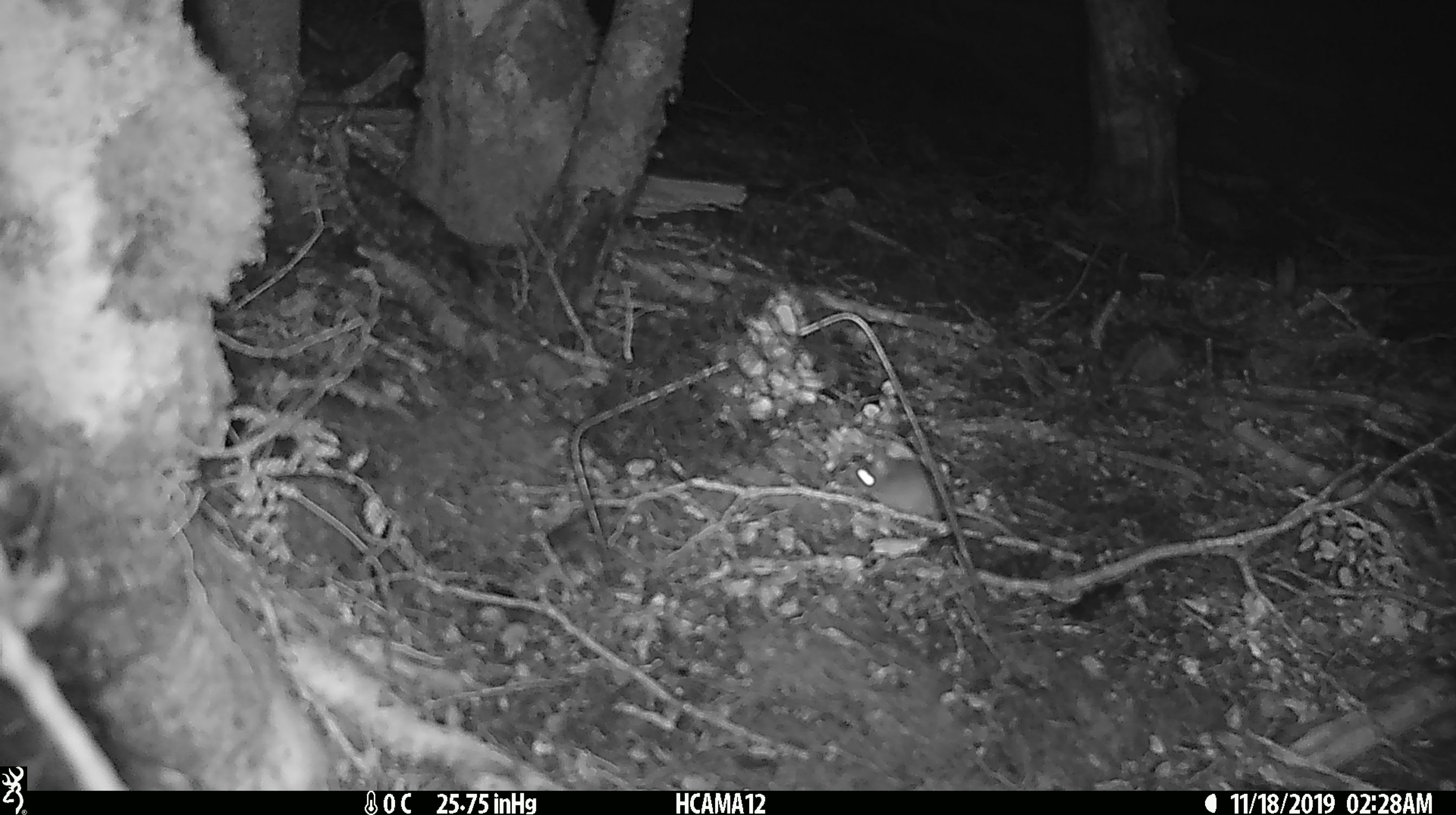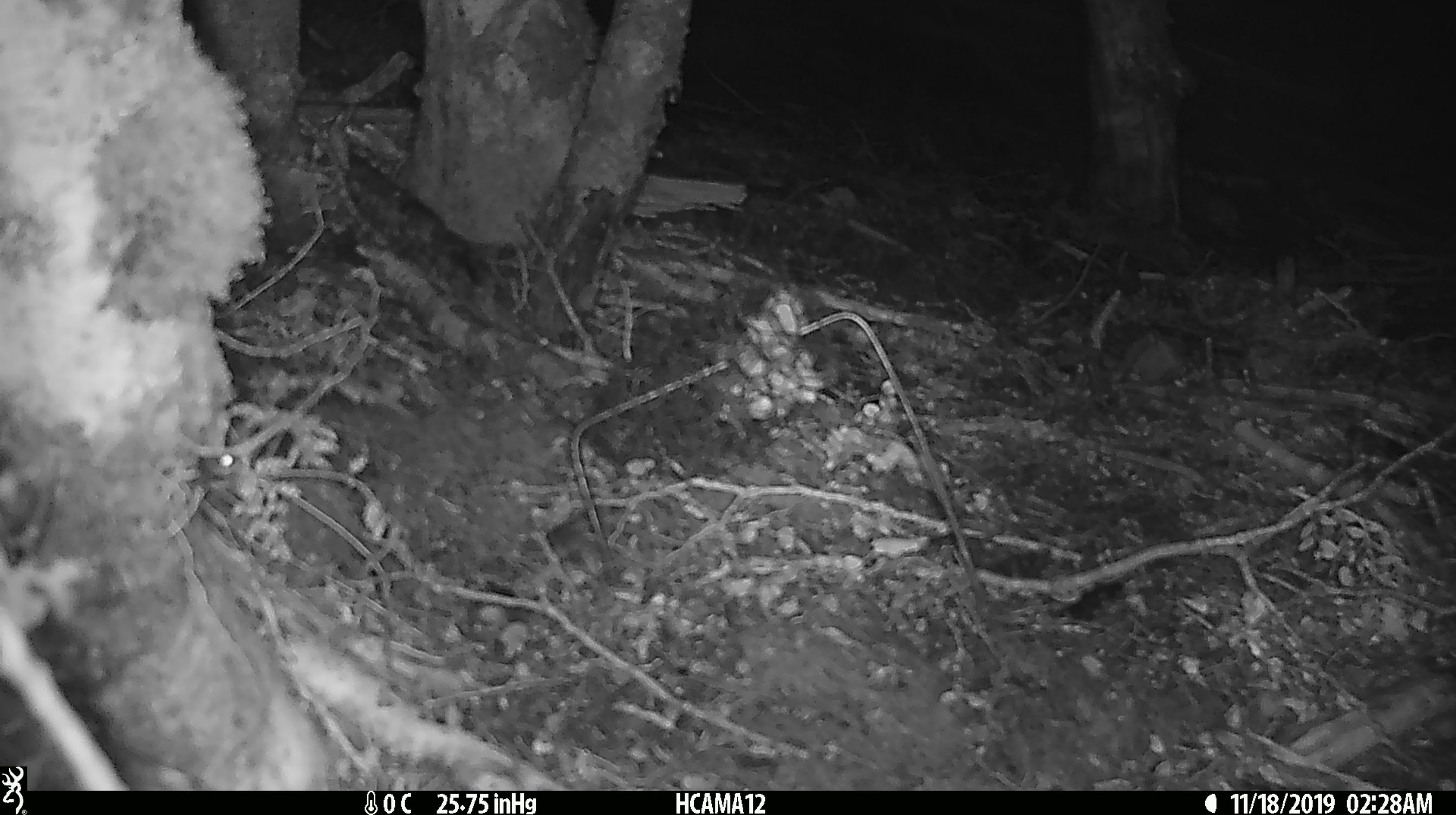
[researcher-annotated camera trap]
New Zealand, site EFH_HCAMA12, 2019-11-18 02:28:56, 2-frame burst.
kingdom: Animalia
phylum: Chordata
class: Mammalia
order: Rodentia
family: Muridae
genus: Mus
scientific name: Mus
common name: mouse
Mouse (Mus).